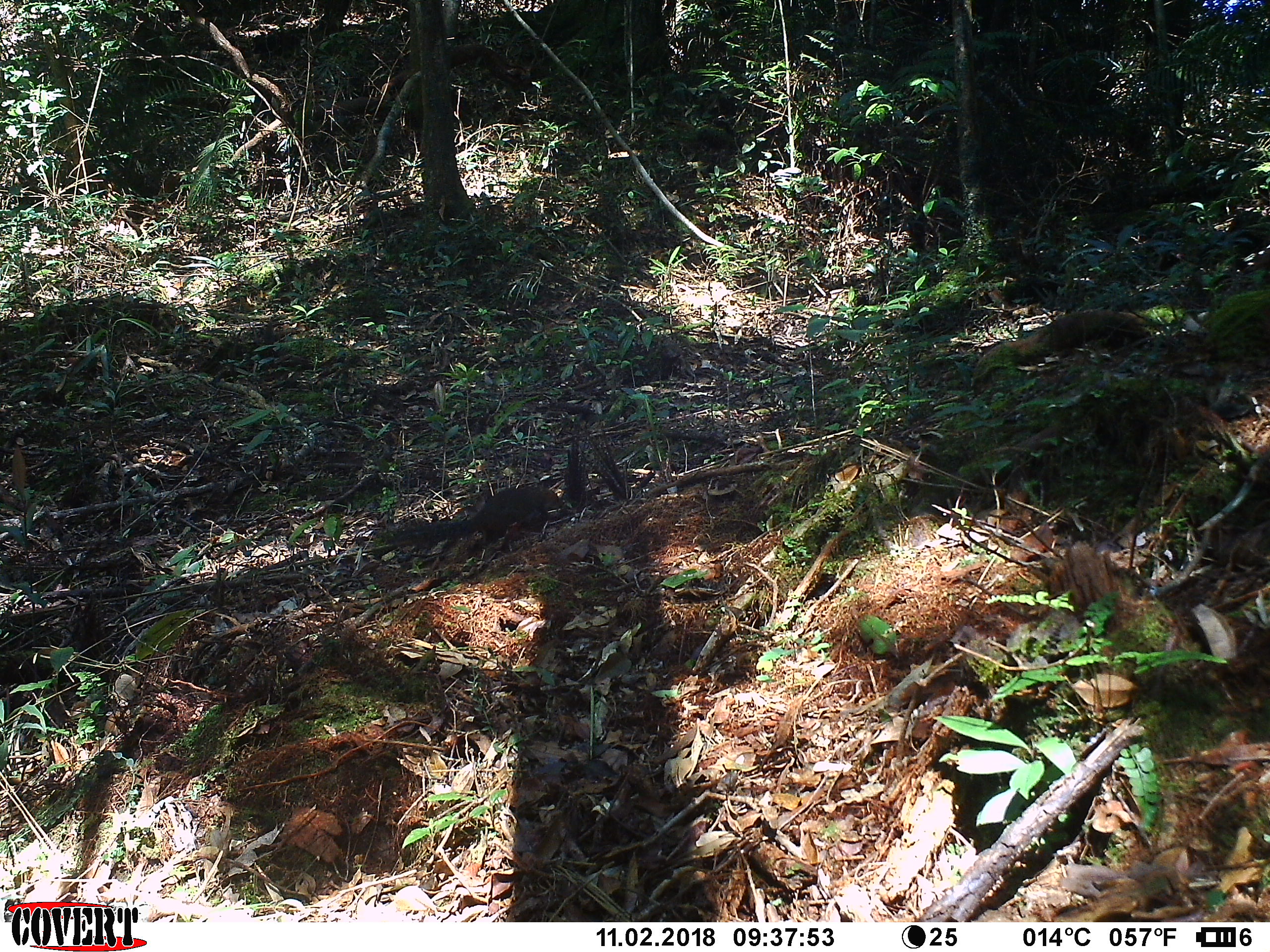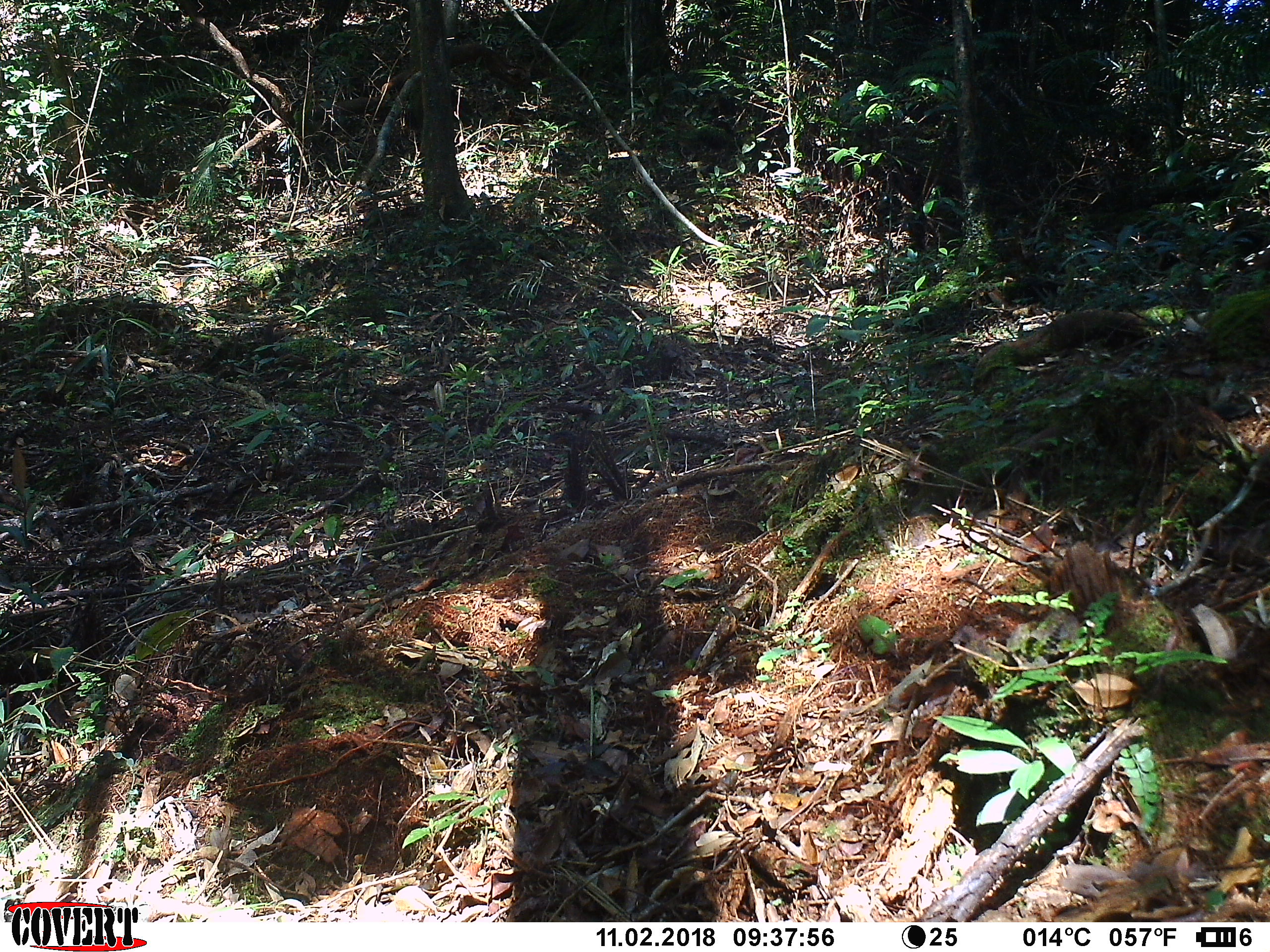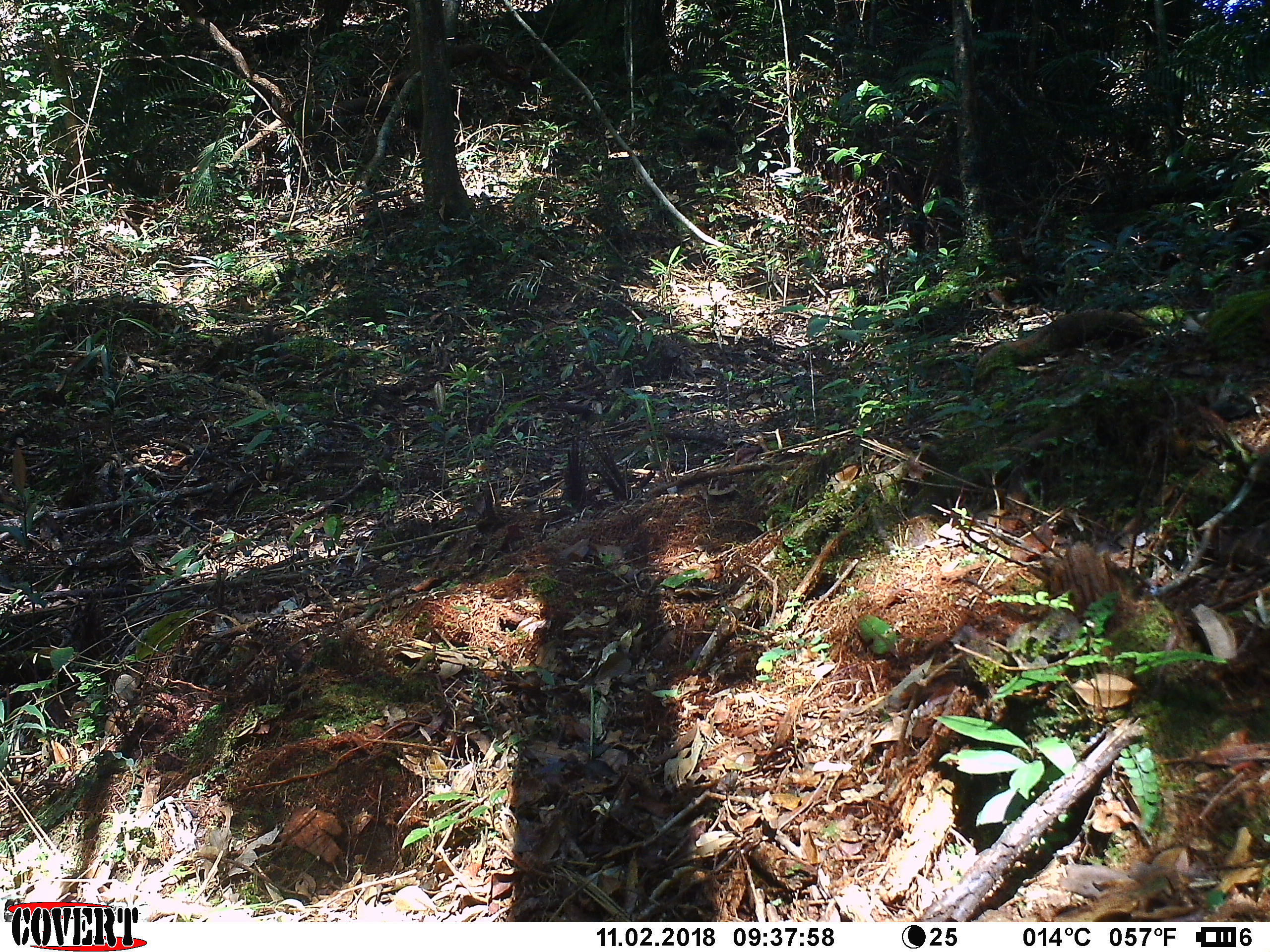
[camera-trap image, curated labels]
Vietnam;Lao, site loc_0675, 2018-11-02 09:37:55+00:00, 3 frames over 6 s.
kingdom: Animalia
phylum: Chordata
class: Mammalia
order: Rodentia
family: Sciuridae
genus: Dremomys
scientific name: Dremomys rufigenis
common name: red-cheeked squirrel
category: red cheeked squirrel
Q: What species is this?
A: Red cheeked squirrel (red-cheeked squirrel) (Dremomys rufigenis).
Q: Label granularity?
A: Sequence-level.